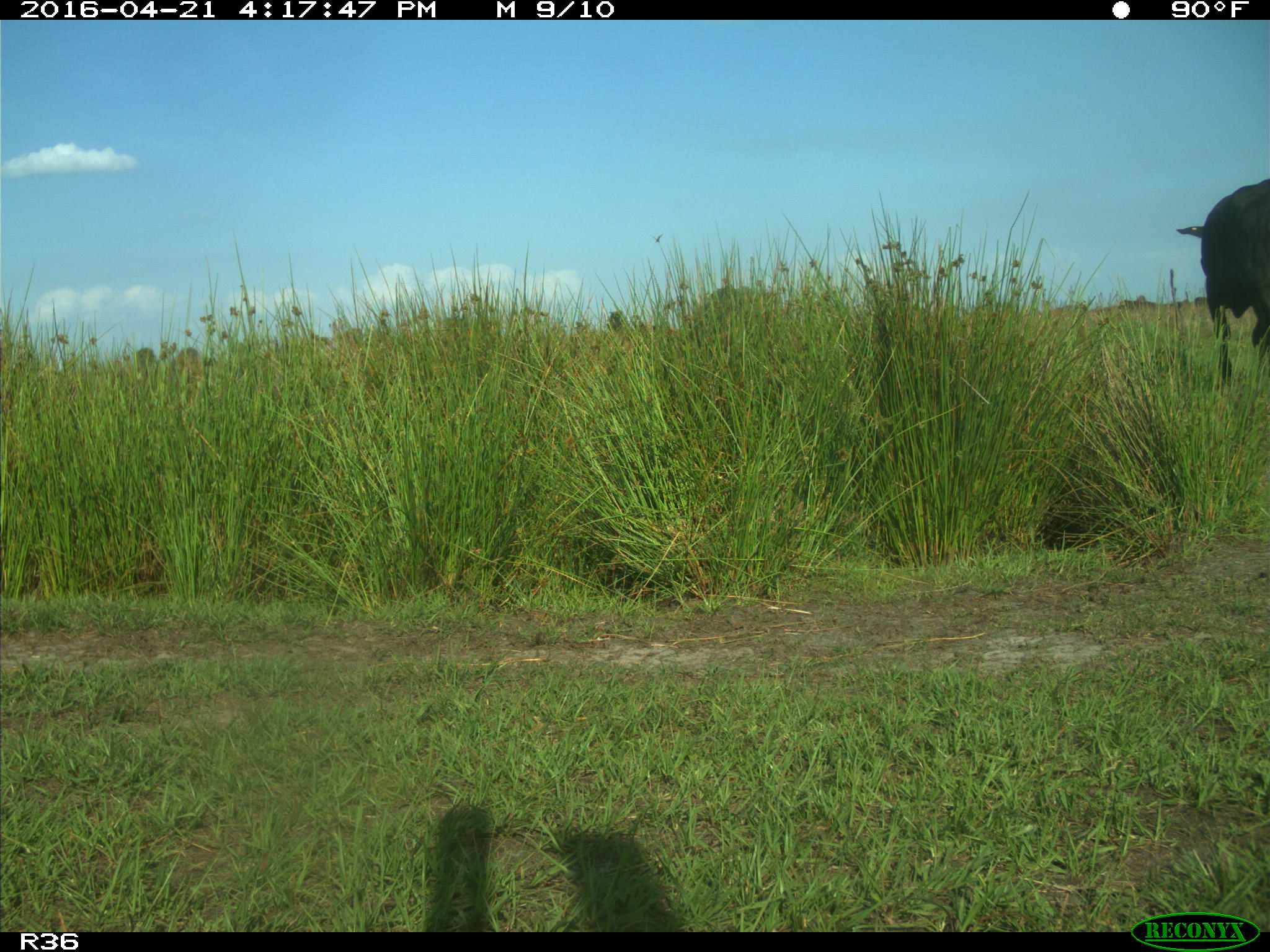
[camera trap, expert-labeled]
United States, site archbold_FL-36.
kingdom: Animalia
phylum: Chordata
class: Mammalia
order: Artiodactyla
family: Bovidae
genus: Bos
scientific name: Bos taurus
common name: domestic cow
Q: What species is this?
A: Bos taurus (domestic cow).